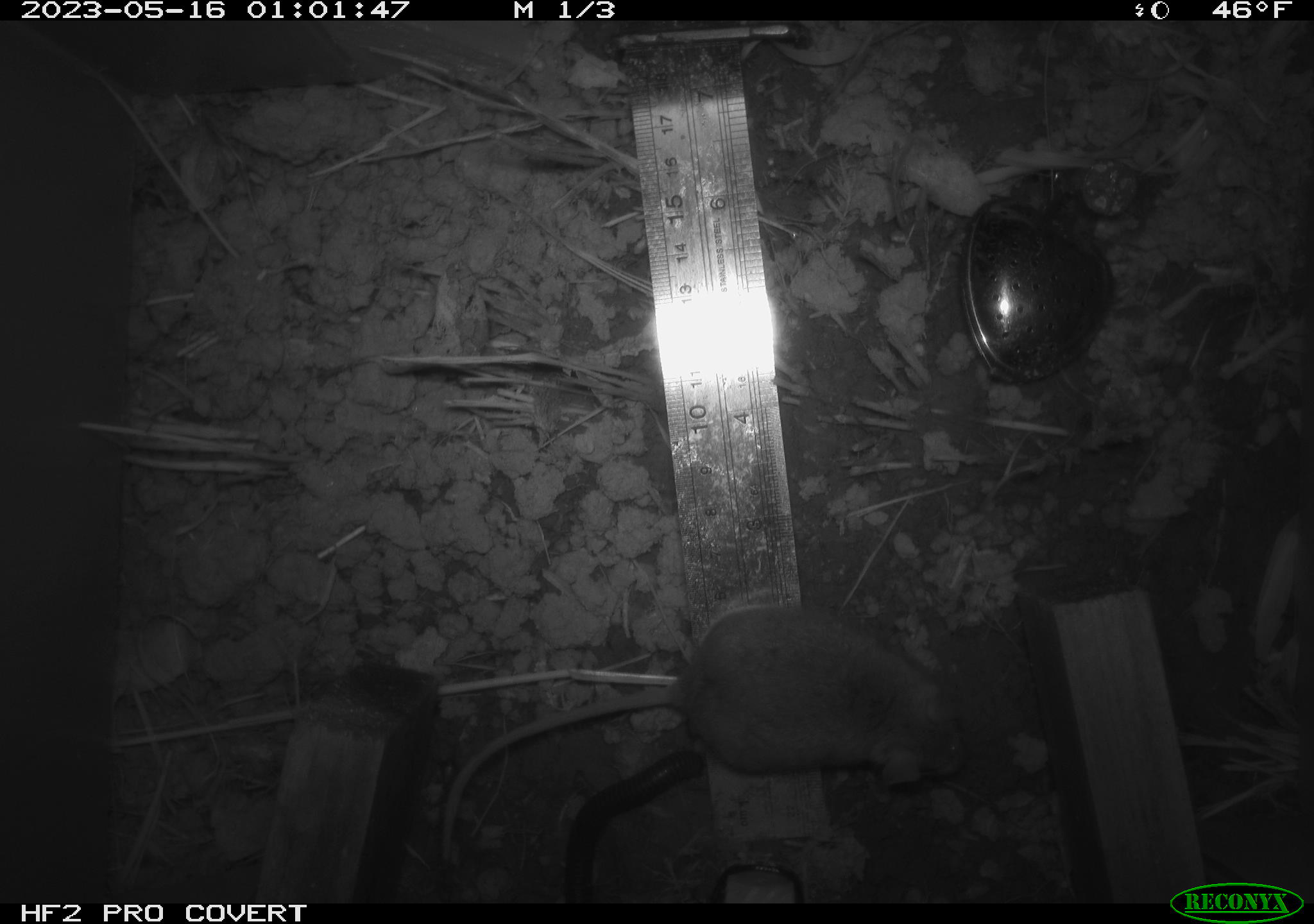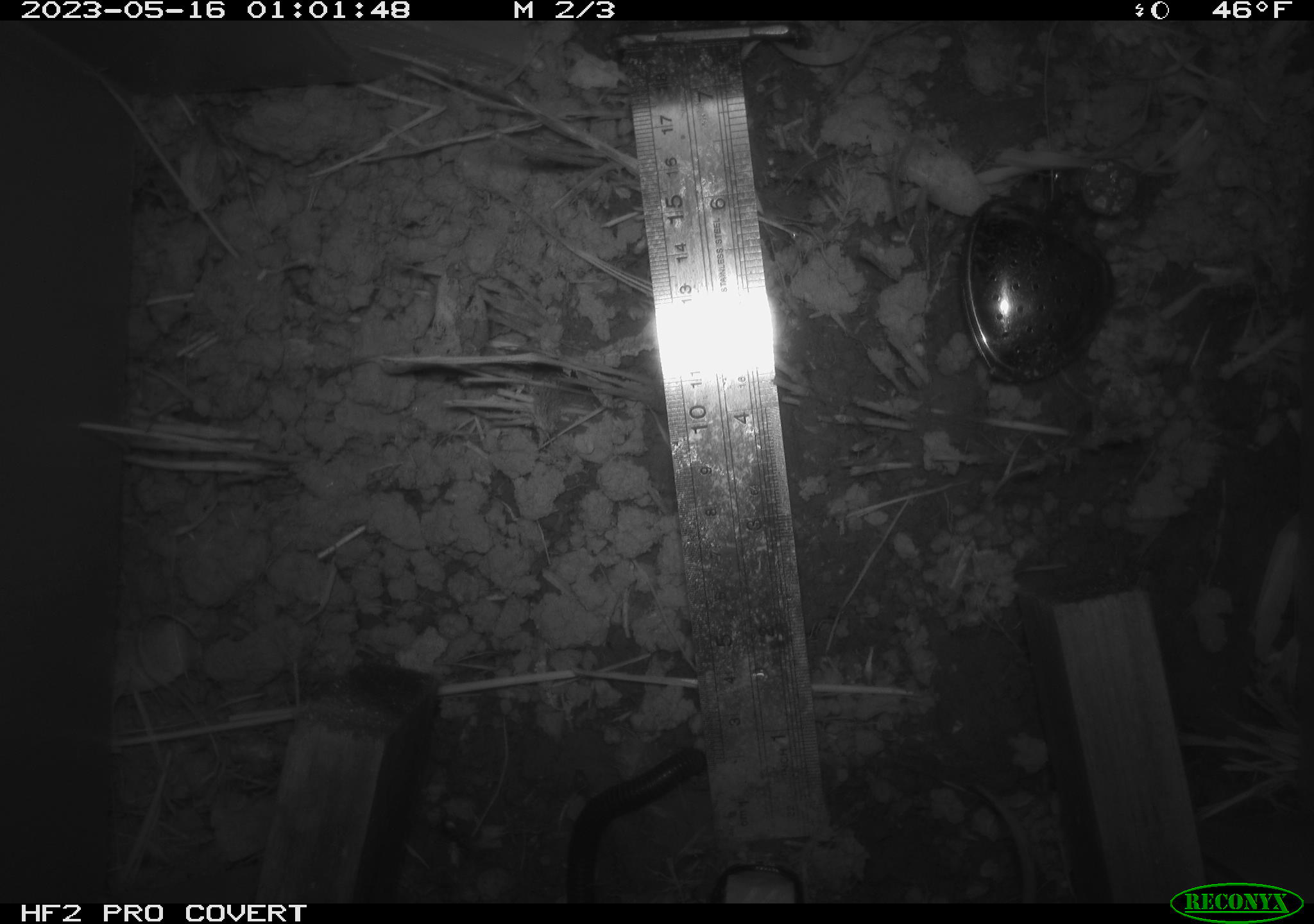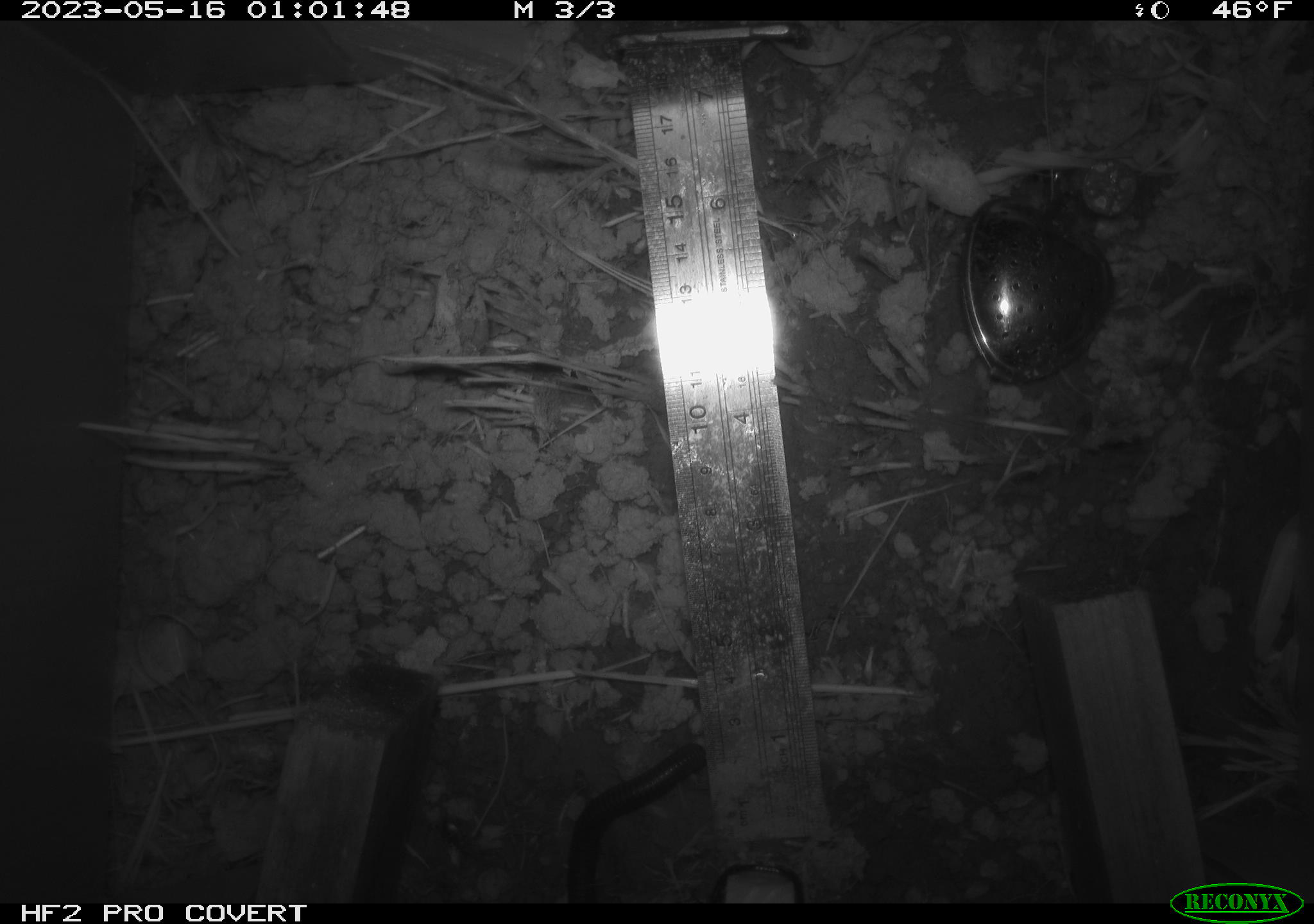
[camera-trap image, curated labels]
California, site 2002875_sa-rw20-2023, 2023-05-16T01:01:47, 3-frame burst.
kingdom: Animalia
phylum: Arthropoda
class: Diplopoda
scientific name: Diplopoda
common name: millipedes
Millipedes (Diplopoda).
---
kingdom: Animalia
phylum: Chordata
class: Mammalia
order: Rodentia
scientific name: Rodentia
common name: mouse species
Mouse species (Rodentia).